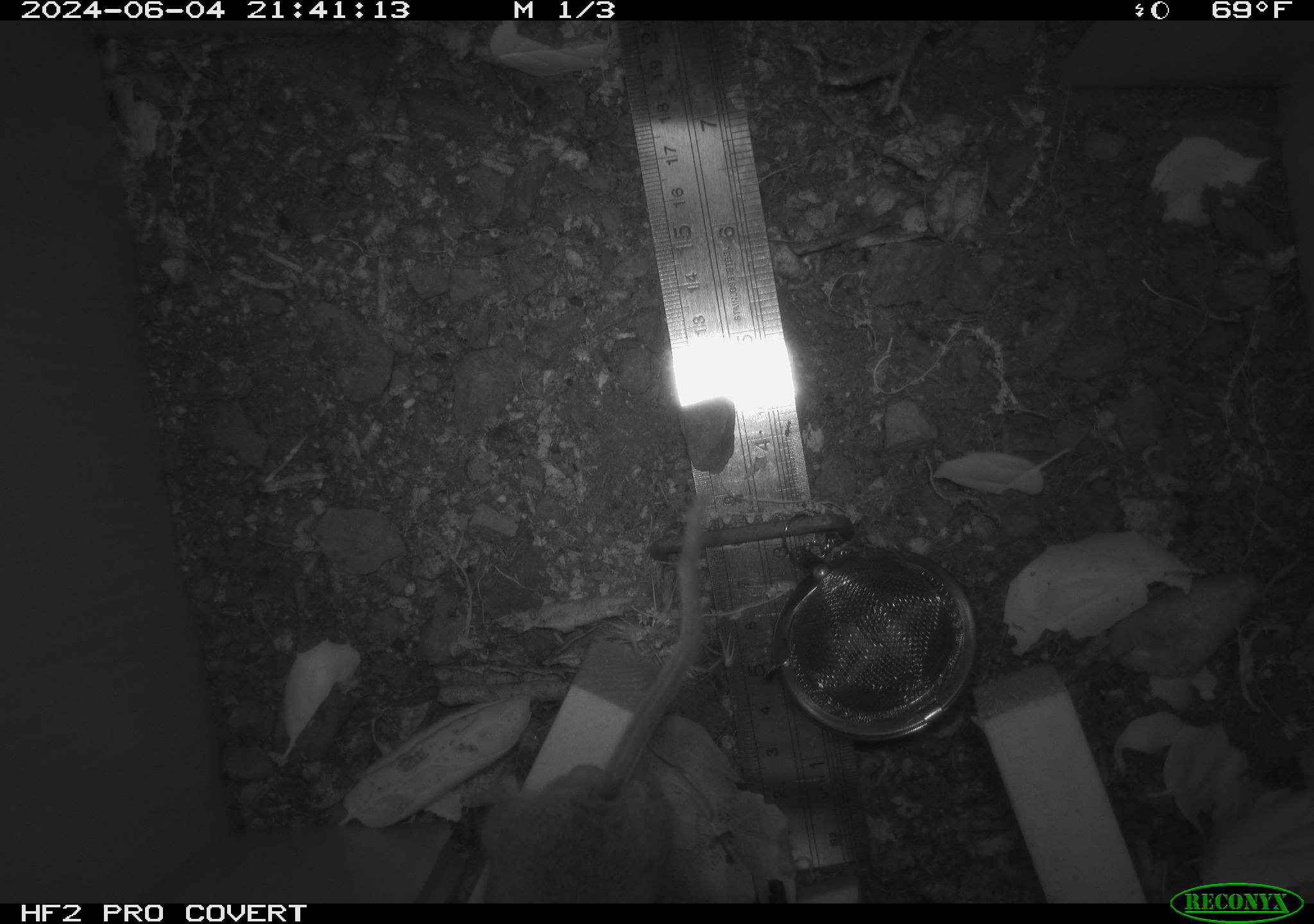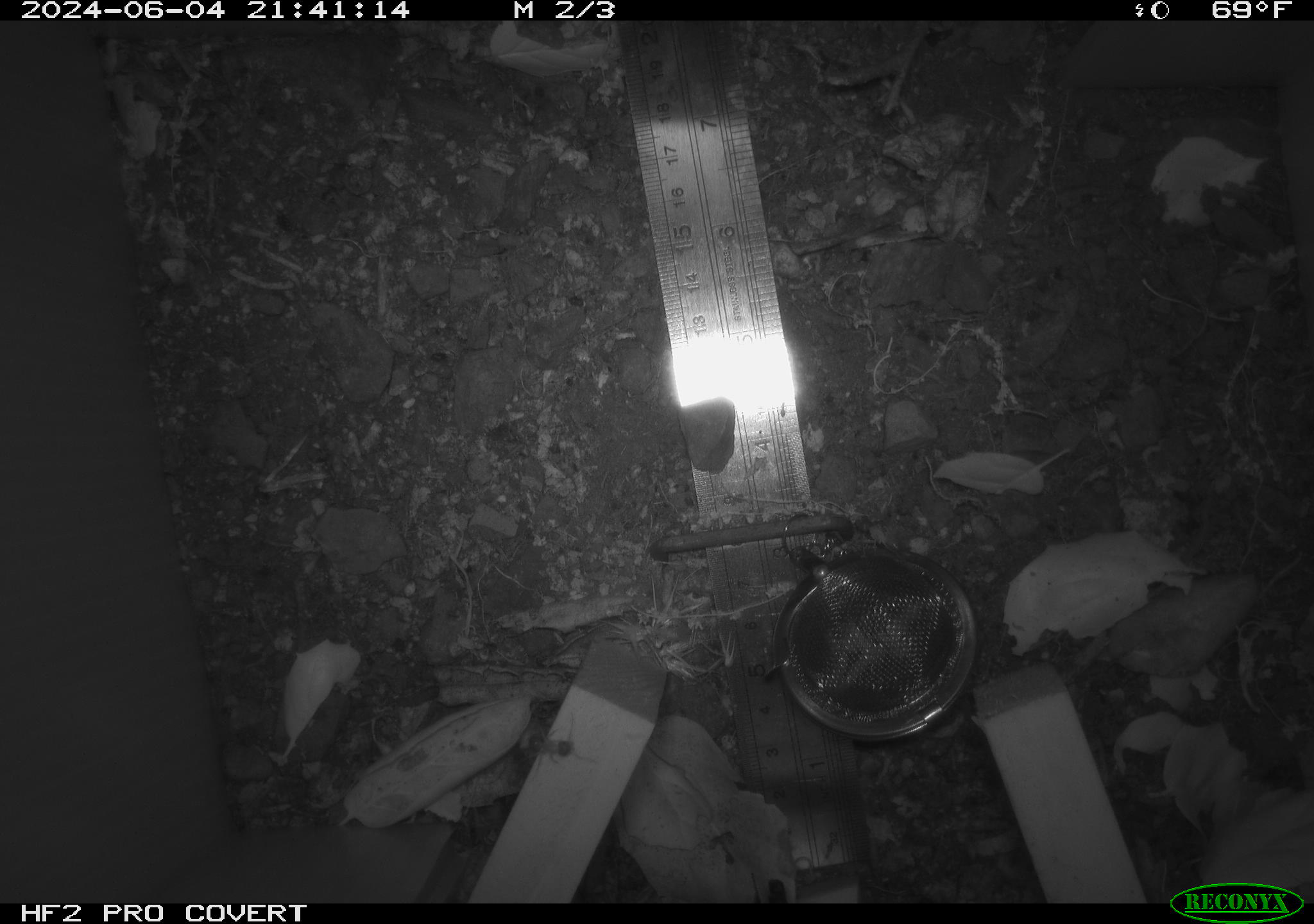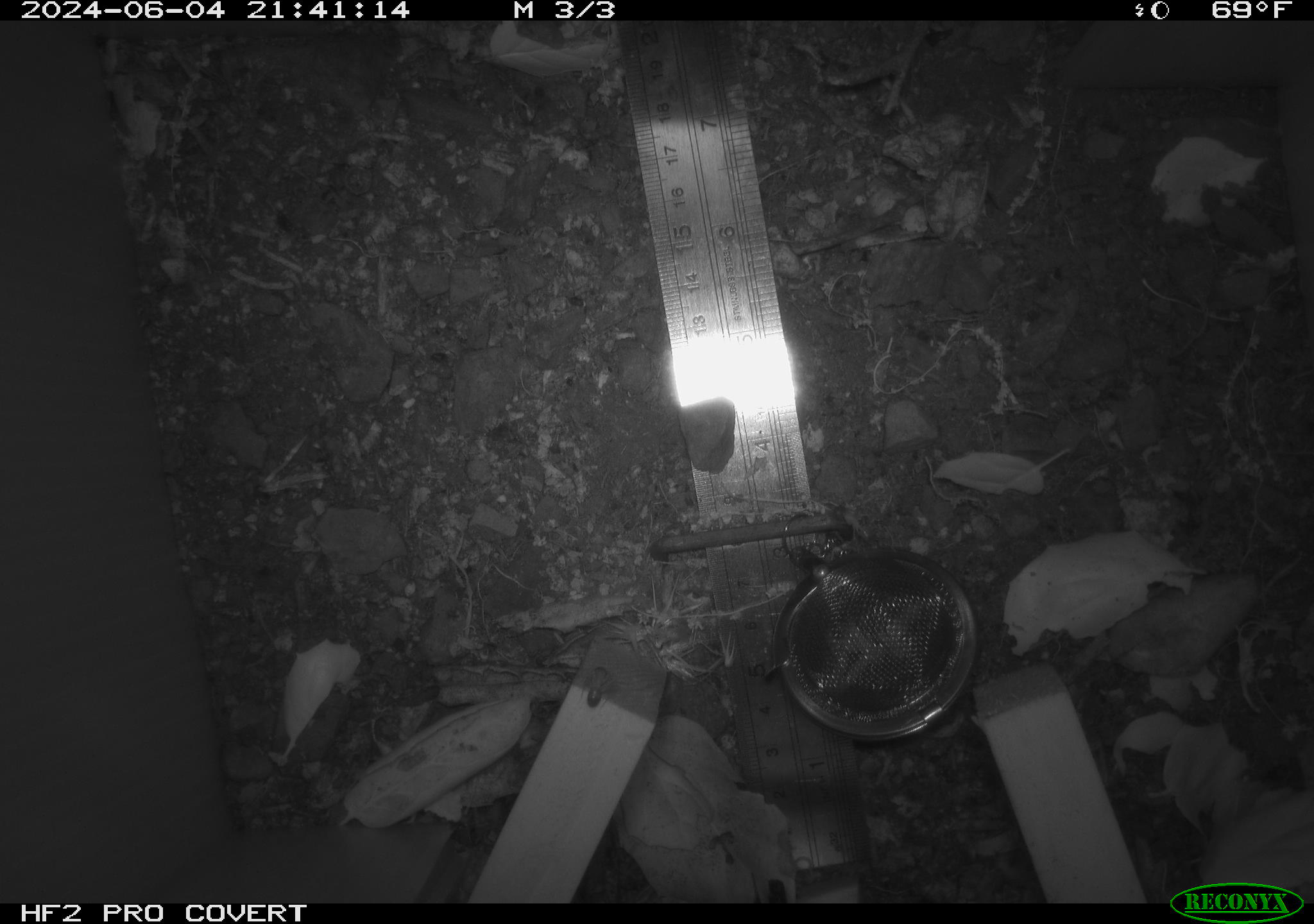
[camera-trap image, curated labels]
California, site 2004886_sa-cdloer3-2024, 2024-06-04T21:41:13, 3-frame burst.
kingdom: Animalia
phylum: Chordata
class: Mammalia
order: Rodentia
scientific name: Rodentia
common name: rodent